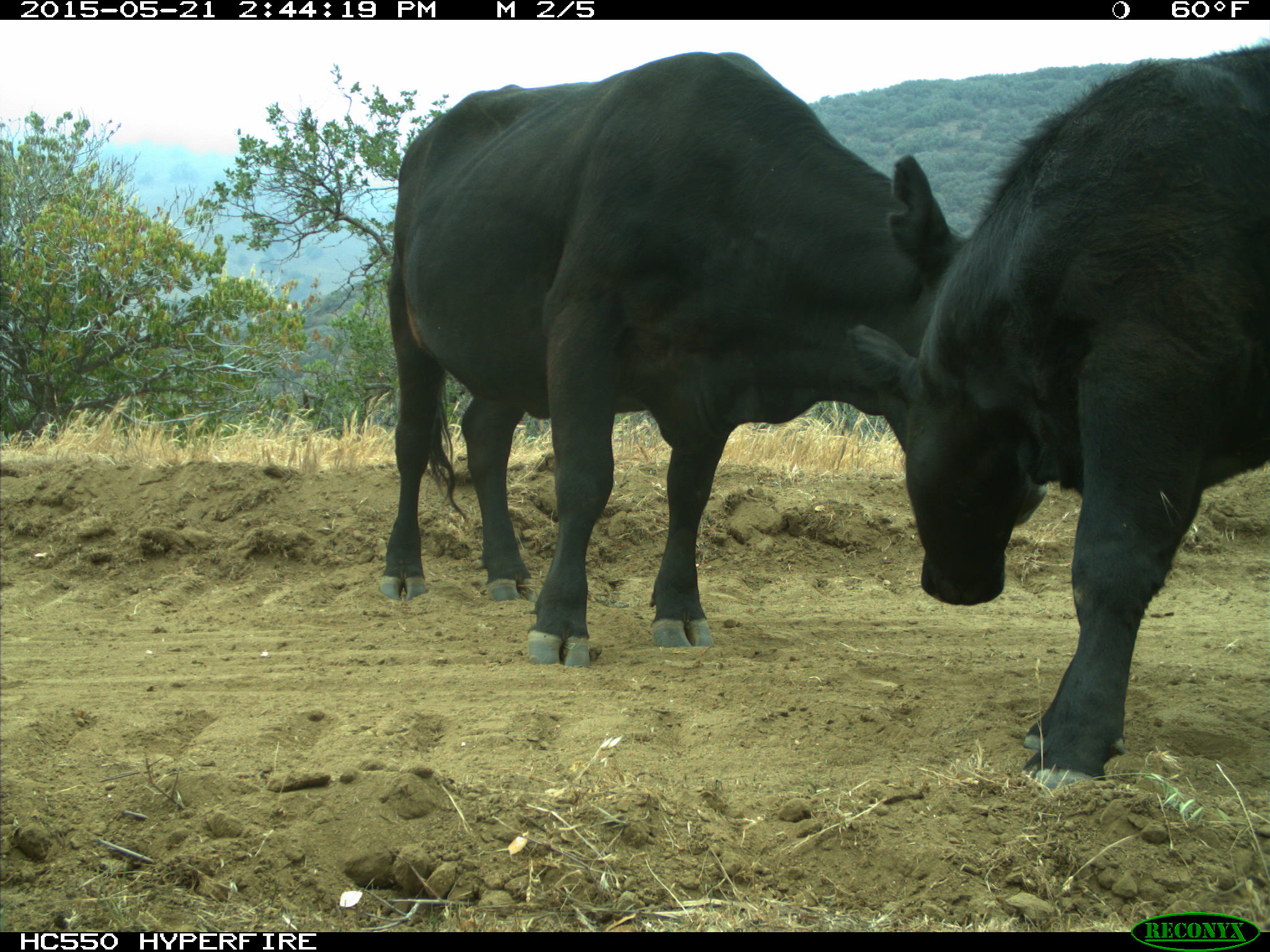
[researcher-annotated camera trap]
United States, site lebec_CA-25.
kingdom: Animalia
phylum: Chordata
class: Mammalia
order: Artiodactyla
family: Bovidae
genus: Bos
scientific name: Bos taurus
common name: domestic cow